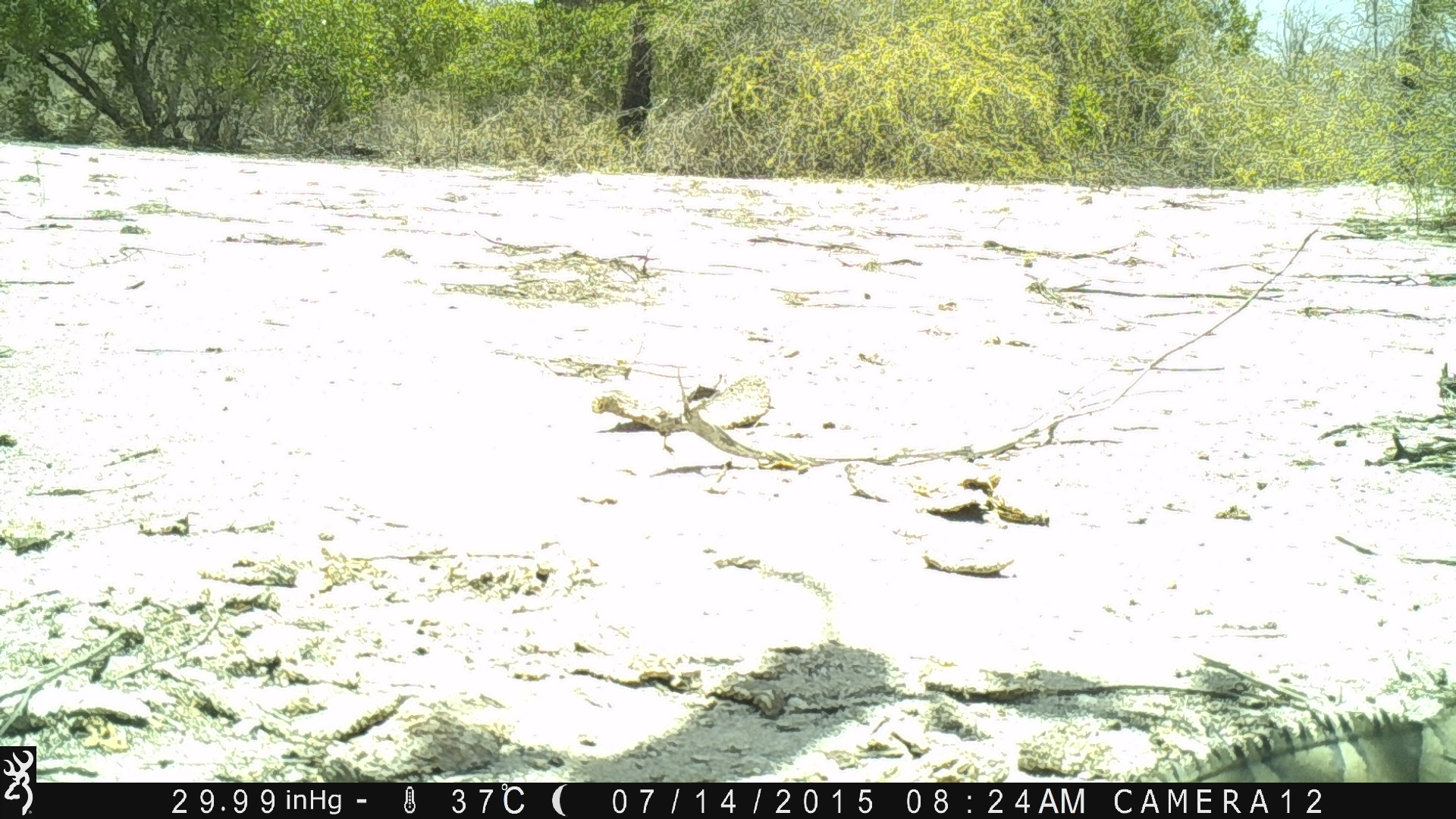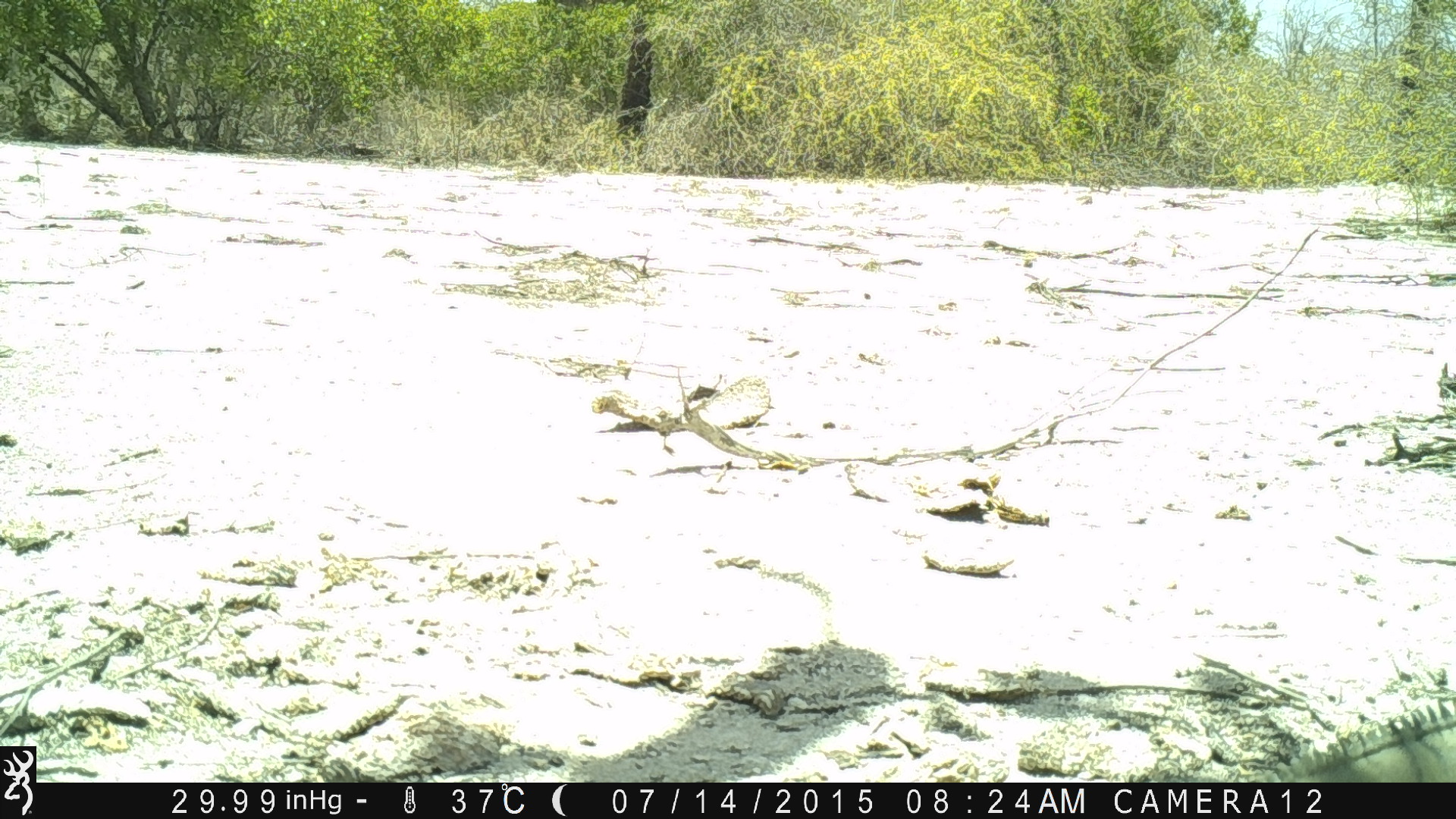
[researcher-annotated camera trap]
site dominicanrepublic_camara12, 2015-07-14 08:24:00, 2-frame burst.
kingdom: Animalia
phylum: Chordata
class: Reptilia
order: Squamata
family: Iguanidae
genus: Iguana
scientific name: Iguana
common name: typical iguanas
Iguana (typical iguanas).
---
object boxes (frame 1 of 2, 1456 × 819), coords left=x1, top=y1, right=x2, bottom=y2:
iguana: left=1121, top=705, right=1456, bottom=780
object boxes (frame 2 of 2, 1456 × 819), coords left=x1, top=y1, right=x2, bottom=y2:
iguana: left=1241, top=692, right=1456, bottom=780